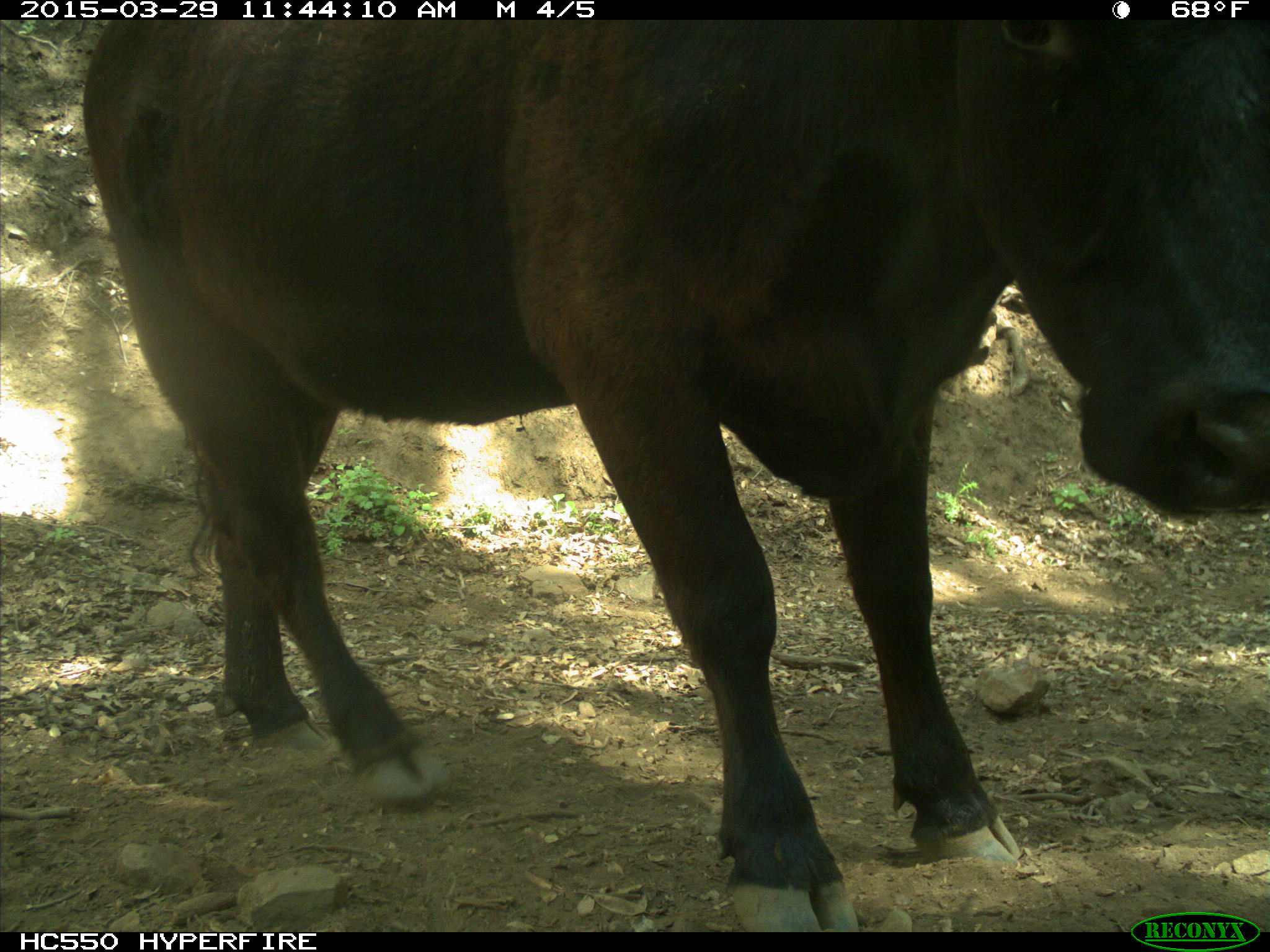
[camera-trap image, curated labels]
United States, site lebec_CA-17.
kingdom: Animalia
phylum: Chordata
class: Mammalia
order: Artiodactyla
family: Bovidae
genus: Bos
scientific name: Bos taurus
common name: domestic cow